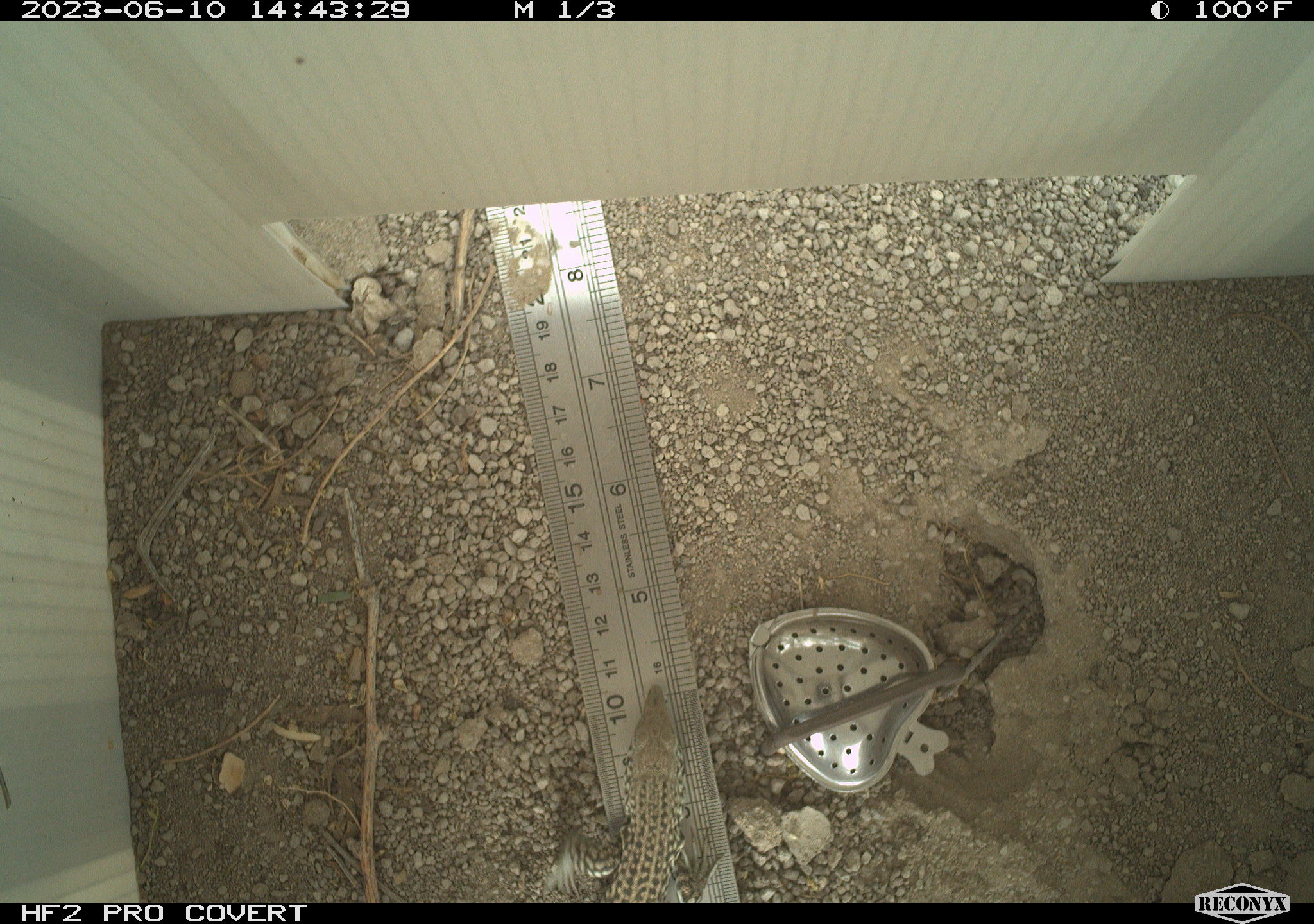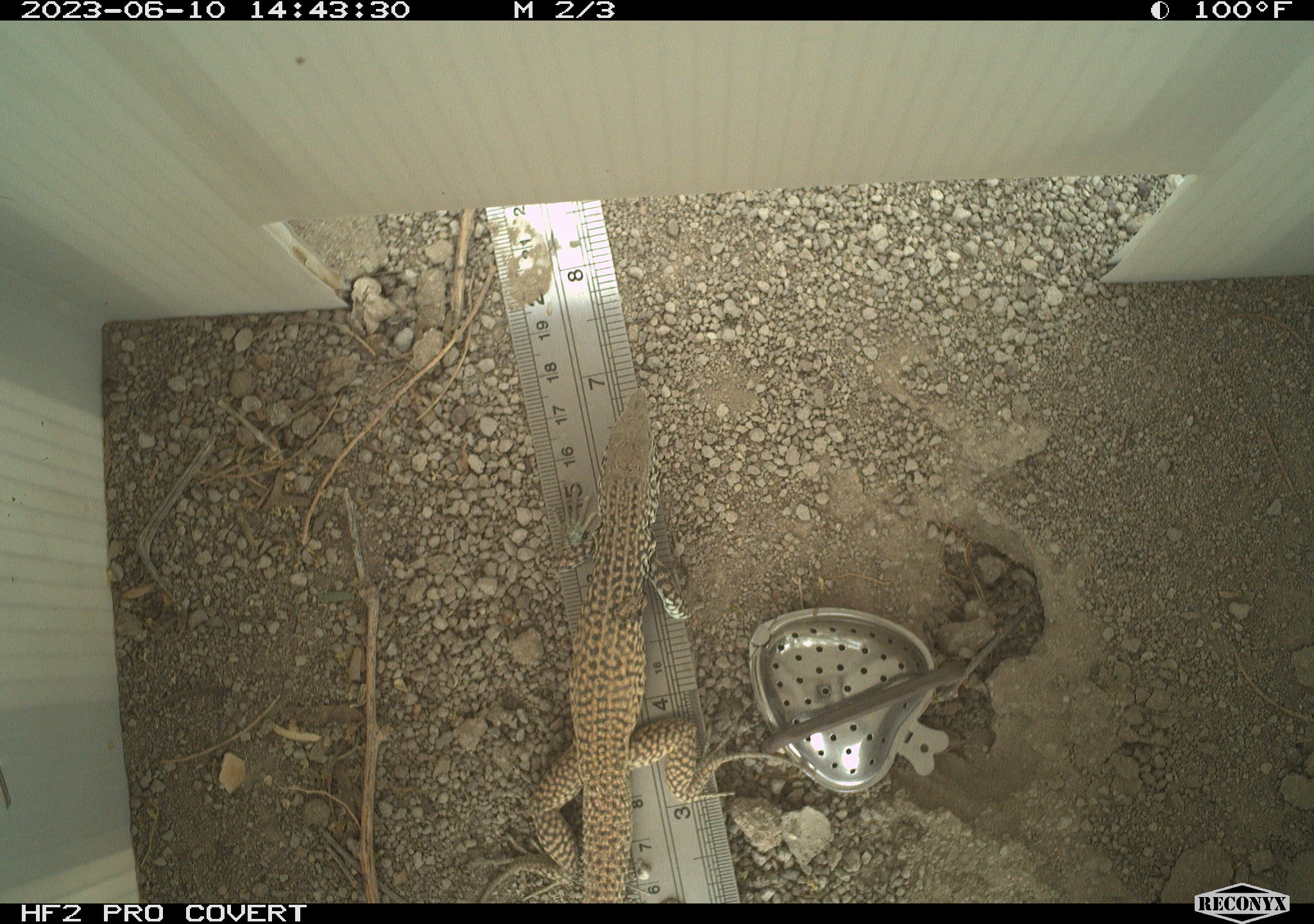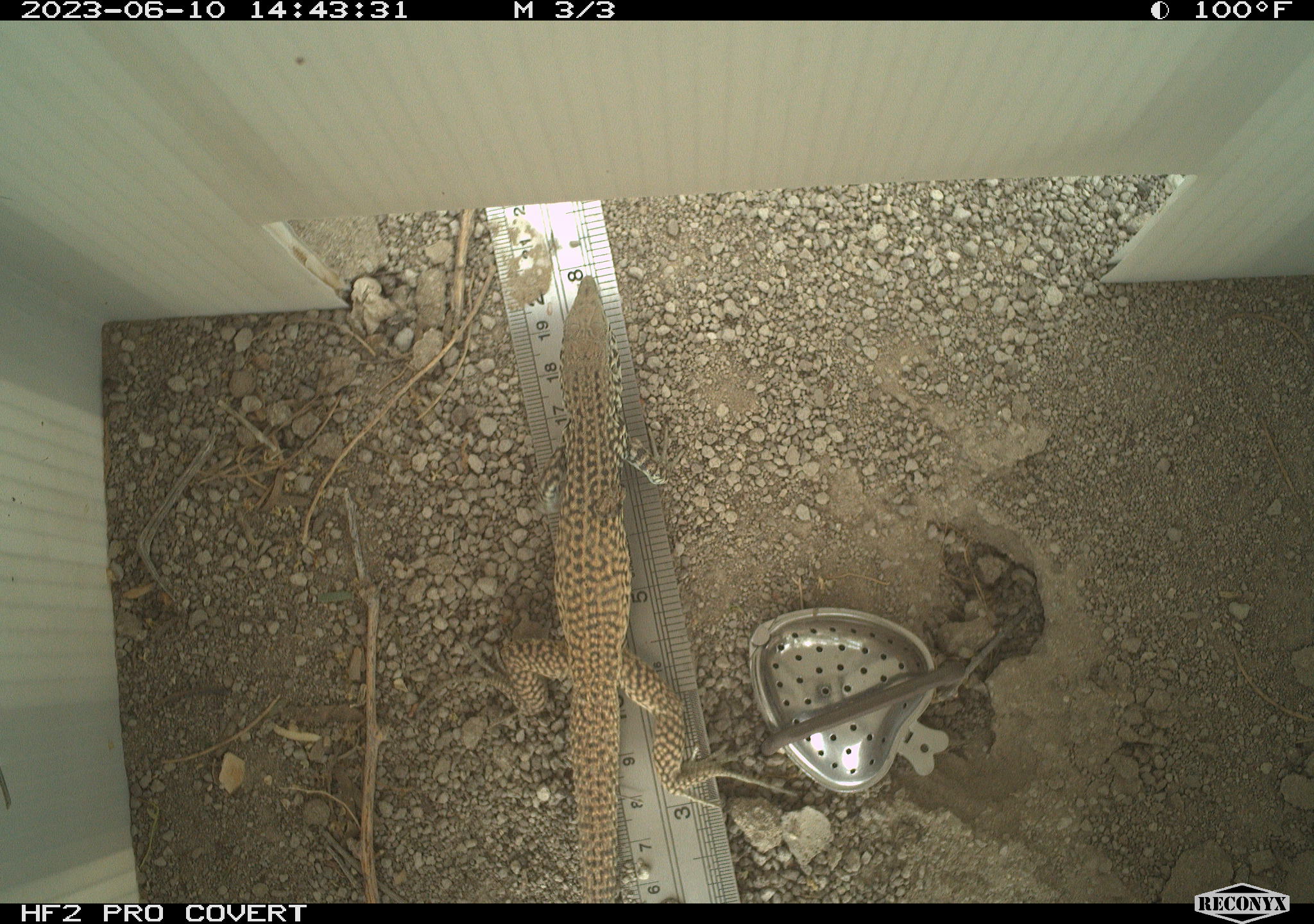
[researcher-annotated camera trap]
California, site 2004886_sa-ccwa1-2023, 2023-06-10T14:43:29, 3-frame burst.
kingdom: Animalia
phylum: Chordata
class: Reptilia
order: Squamata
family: Teiidae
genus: Aspidoscelis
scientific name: Aspidoscelis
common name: whiptail lizards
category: aspidoscelis species